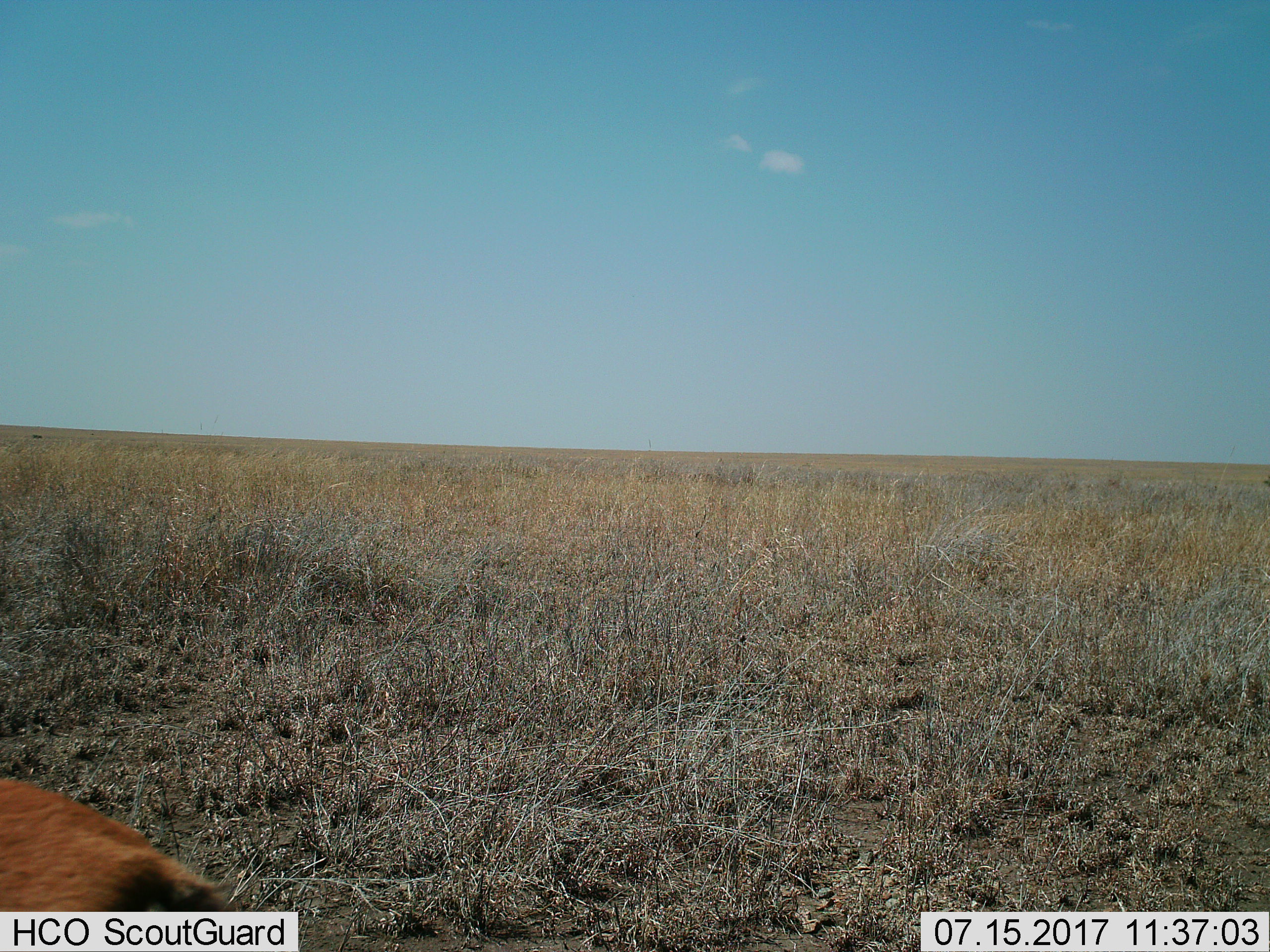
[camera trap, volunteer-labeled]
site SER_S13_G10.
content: unidentified animal